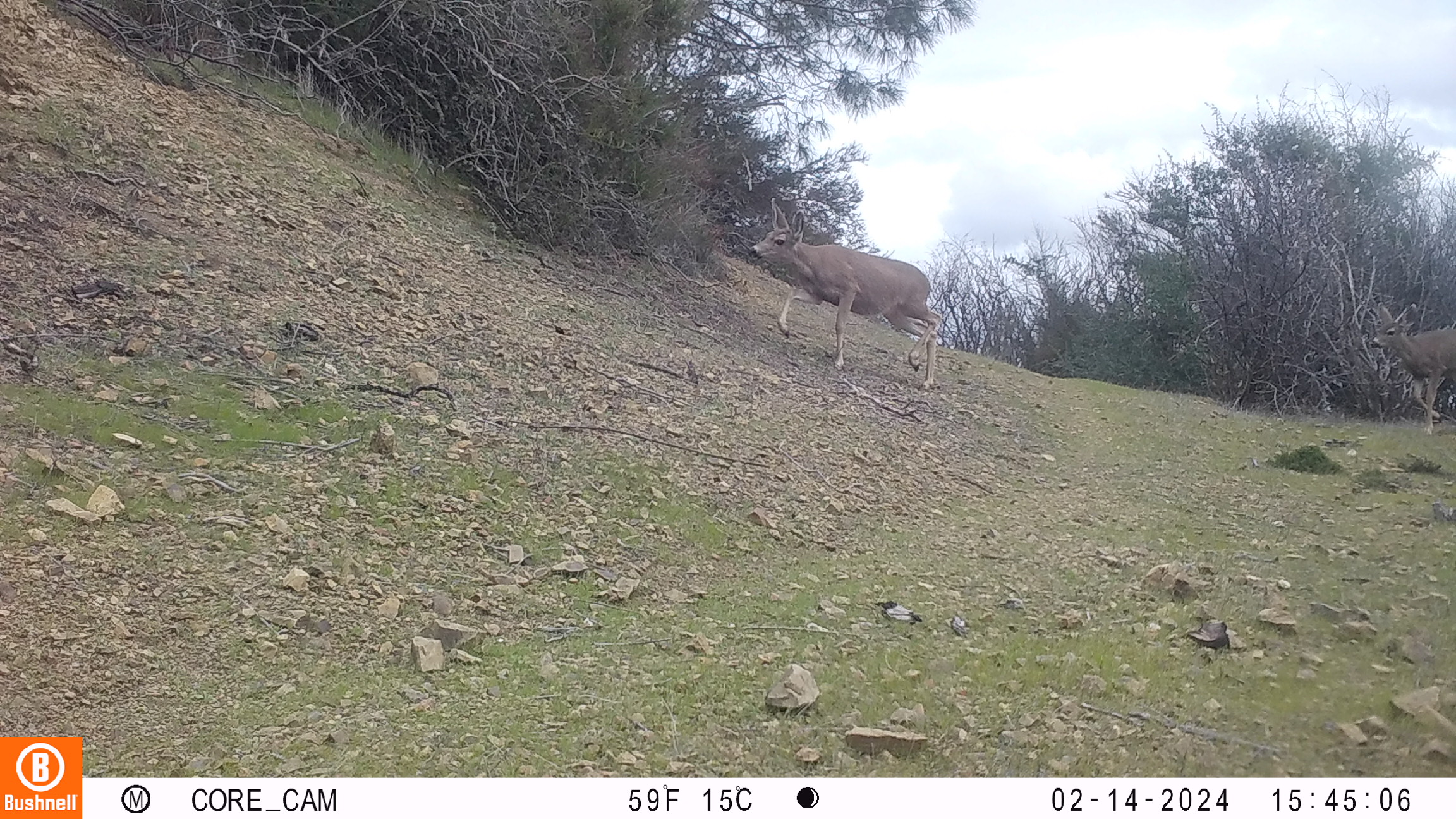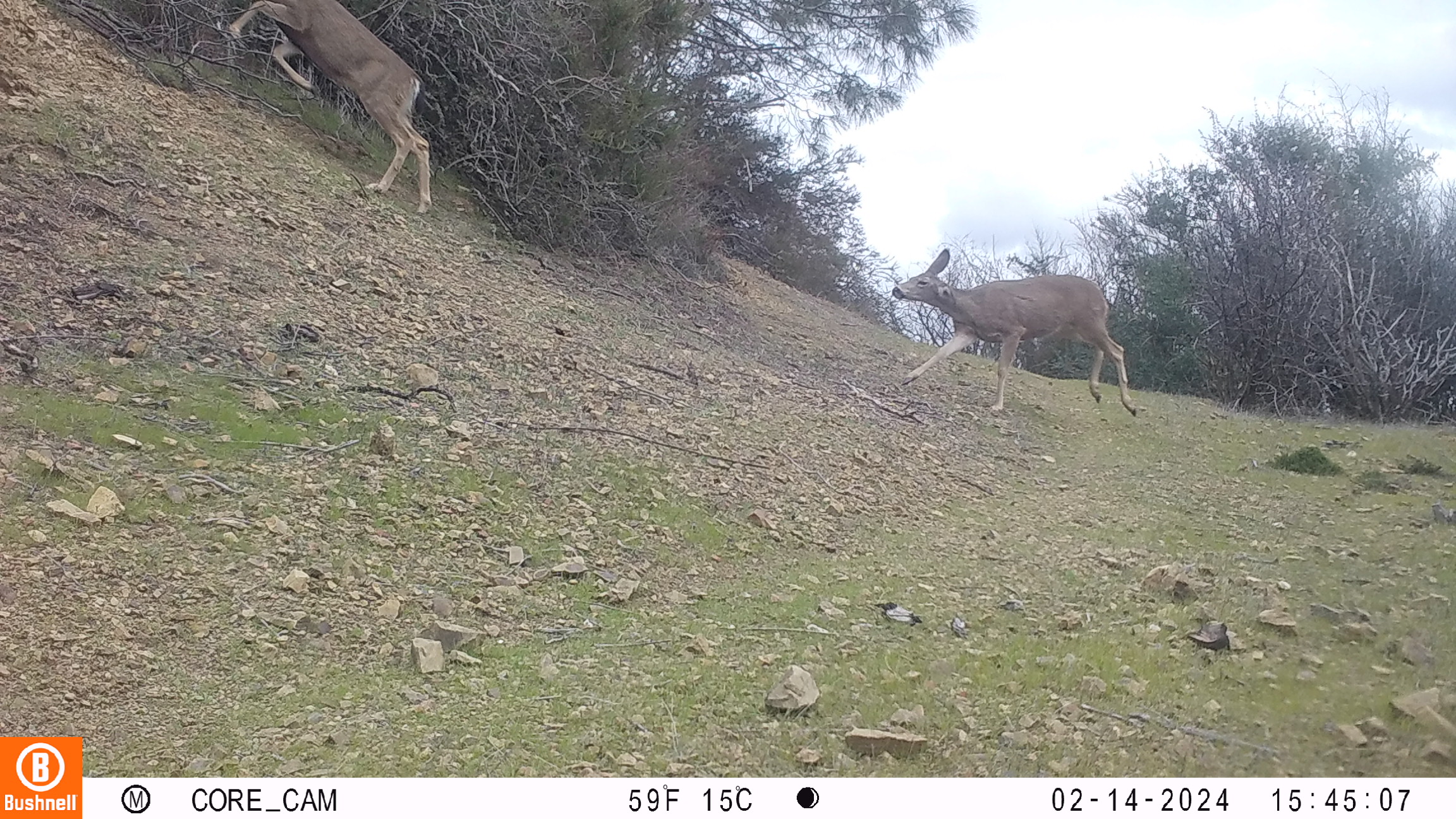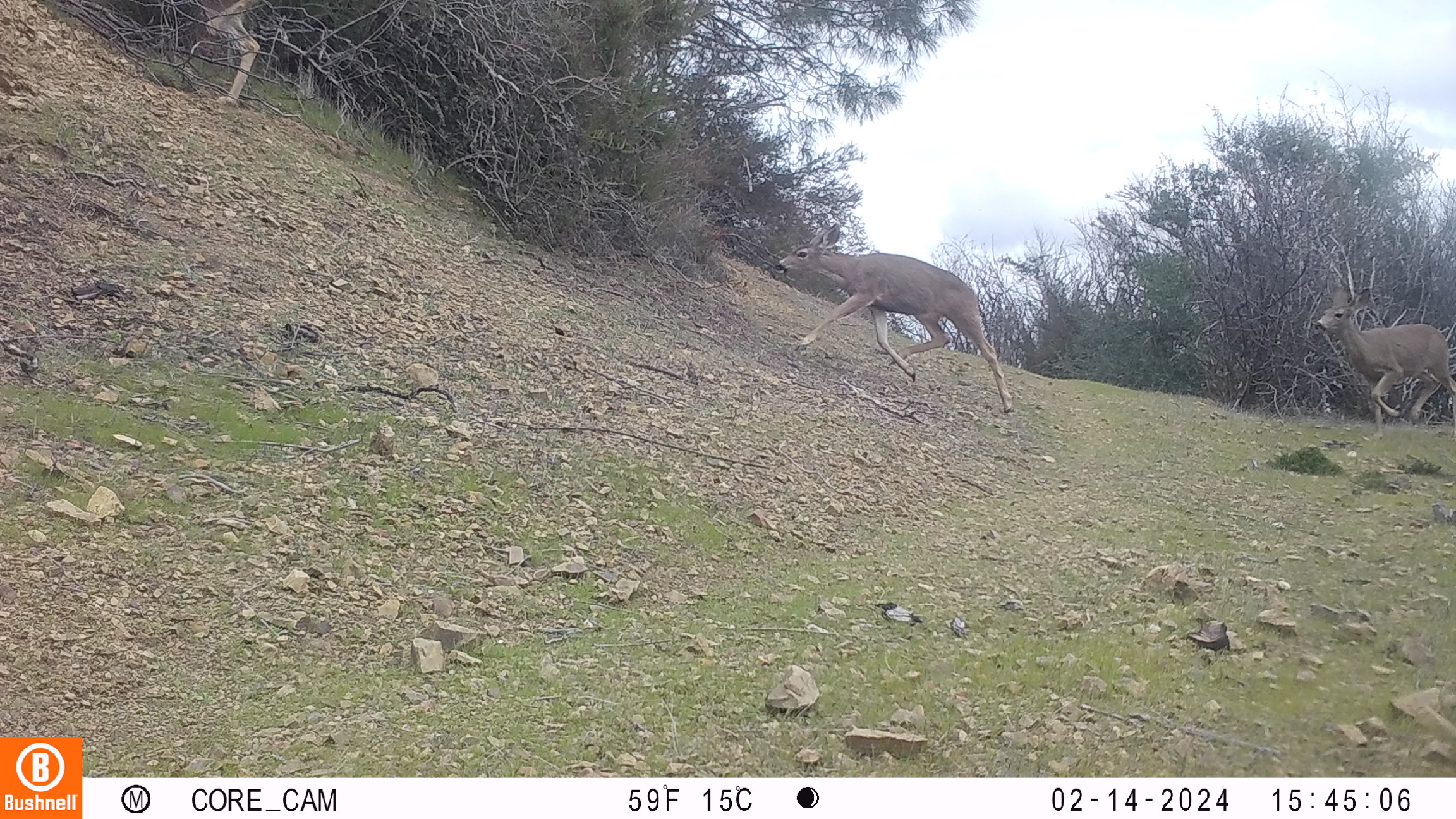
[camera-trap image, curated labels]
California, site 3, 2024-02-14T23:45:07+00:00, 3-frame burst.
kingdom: Animalia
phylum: Chordata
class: Mammalia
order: Artiodactyla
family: Cervidae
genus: Odocoileus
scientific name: Odocoileus hemionus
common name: mule deer